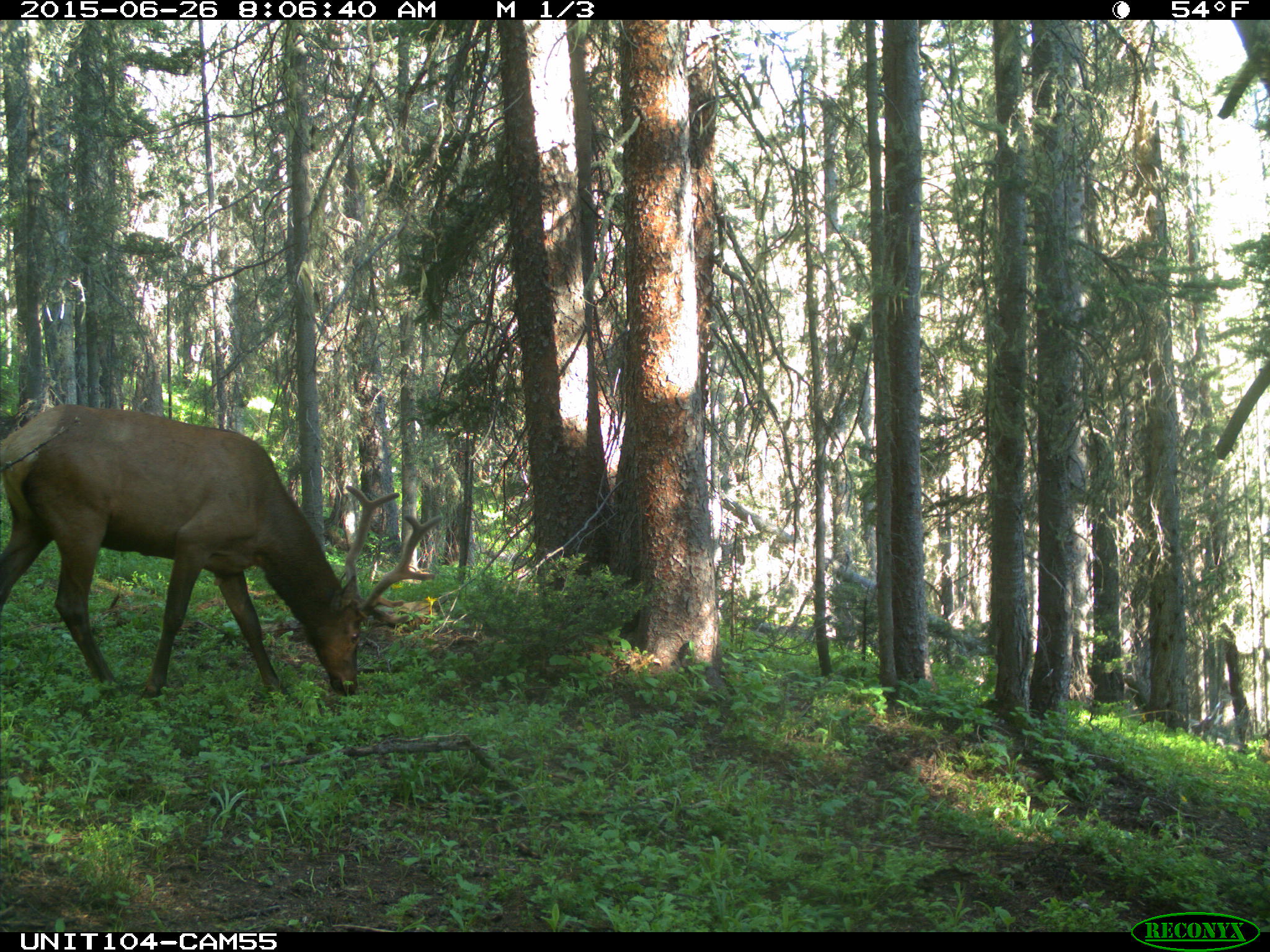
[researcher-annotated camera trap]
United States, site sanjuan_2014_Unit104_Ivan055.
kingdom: Animalia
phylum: Chordata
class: Mammalia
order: Artiodactyla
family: Cervidae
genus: Cervus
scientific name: Cervus elaphus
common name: red deer